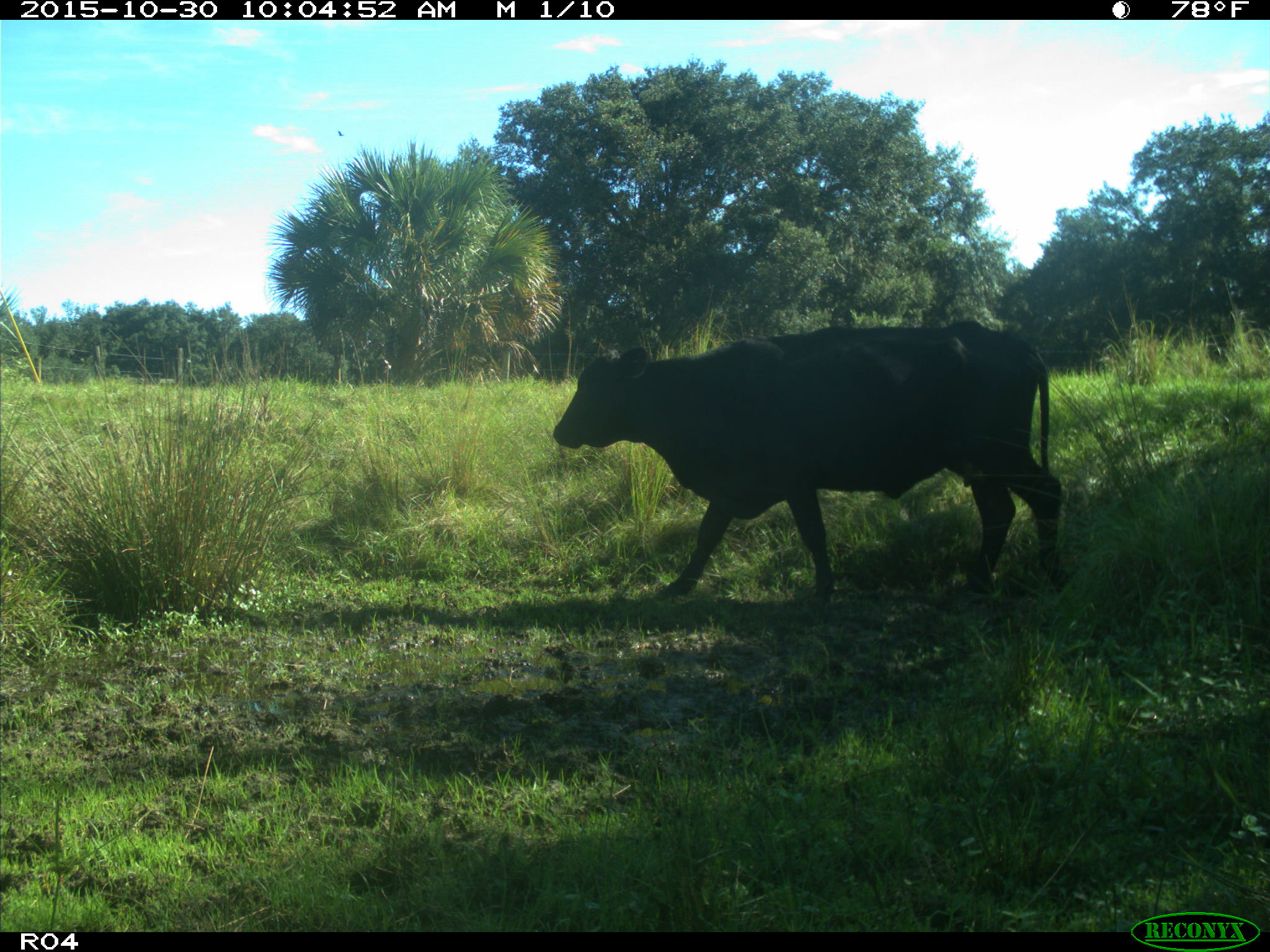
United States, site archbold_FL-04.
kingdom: Animalia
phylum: Chordata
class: Mammalia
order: Artiodactyla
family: Bovidae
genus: Bos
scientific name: Bos taurus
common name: domestic cow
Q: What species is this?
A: Bos taurus (domestic cow).